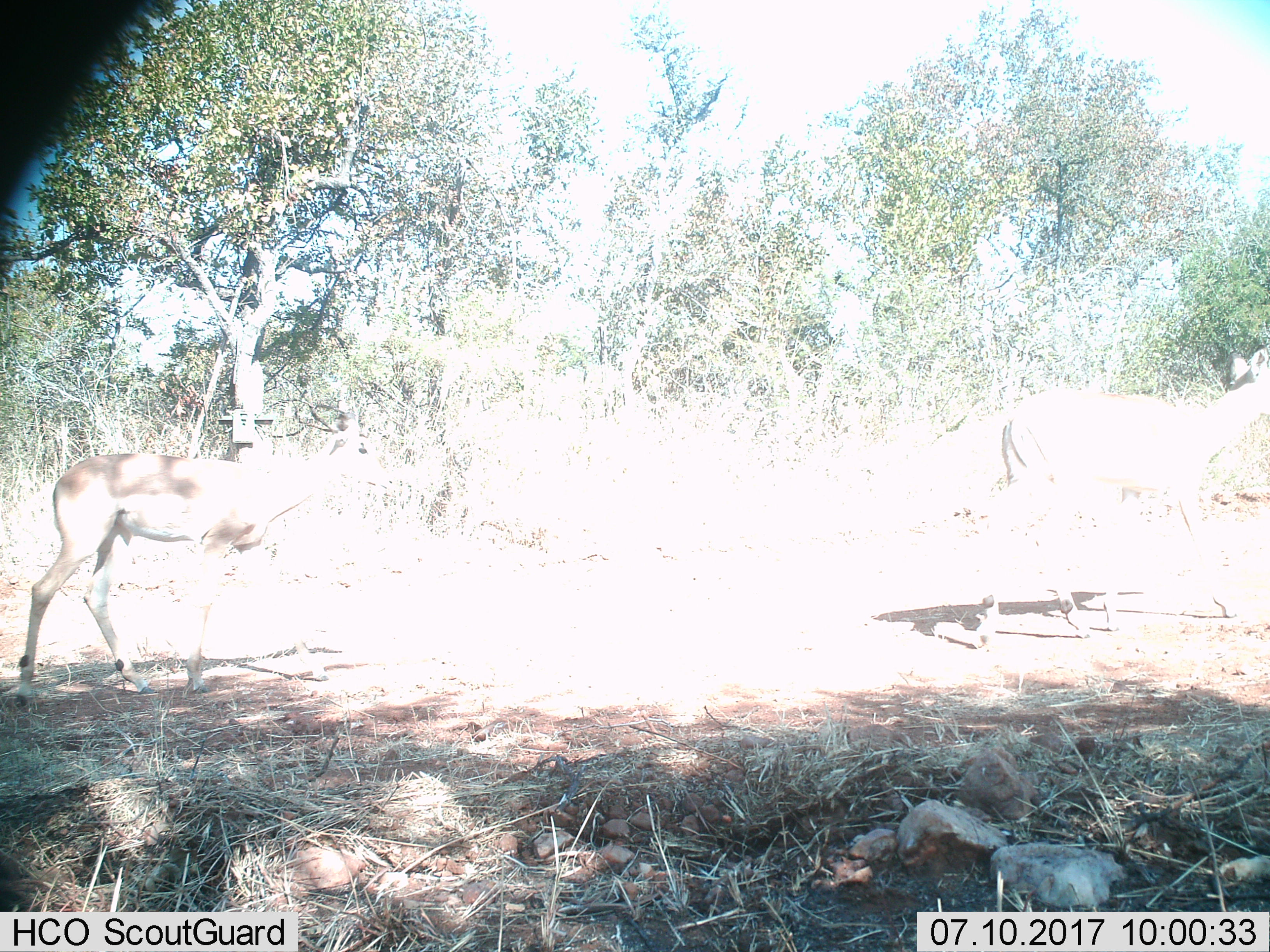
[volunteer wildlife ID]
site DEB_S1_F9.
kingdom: Animalia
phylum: Chordata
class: Mammalia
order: Artiodactyla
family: Bovidae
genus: Aepyceros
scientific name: Aepyceros melampus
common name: impala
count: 2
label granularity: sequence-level